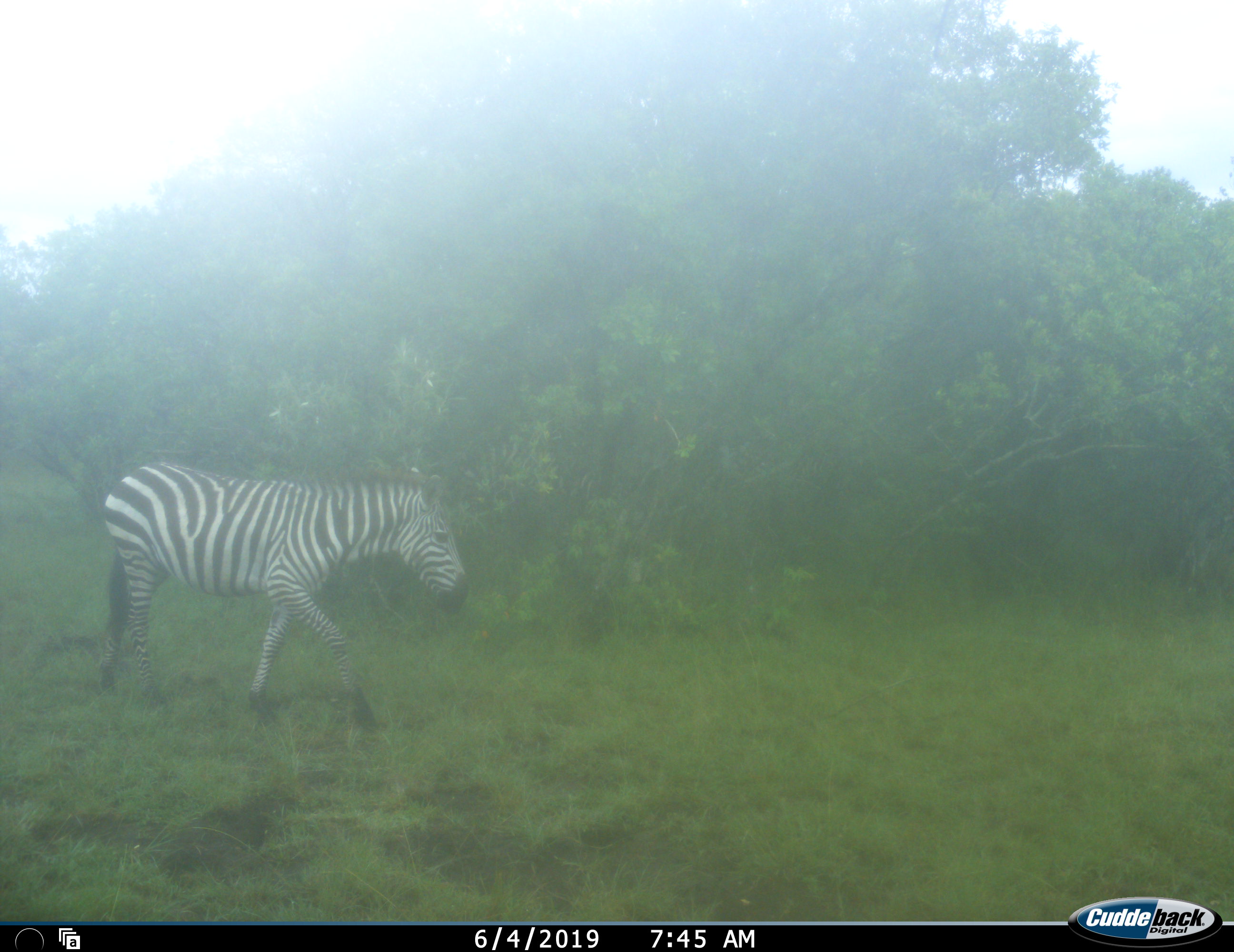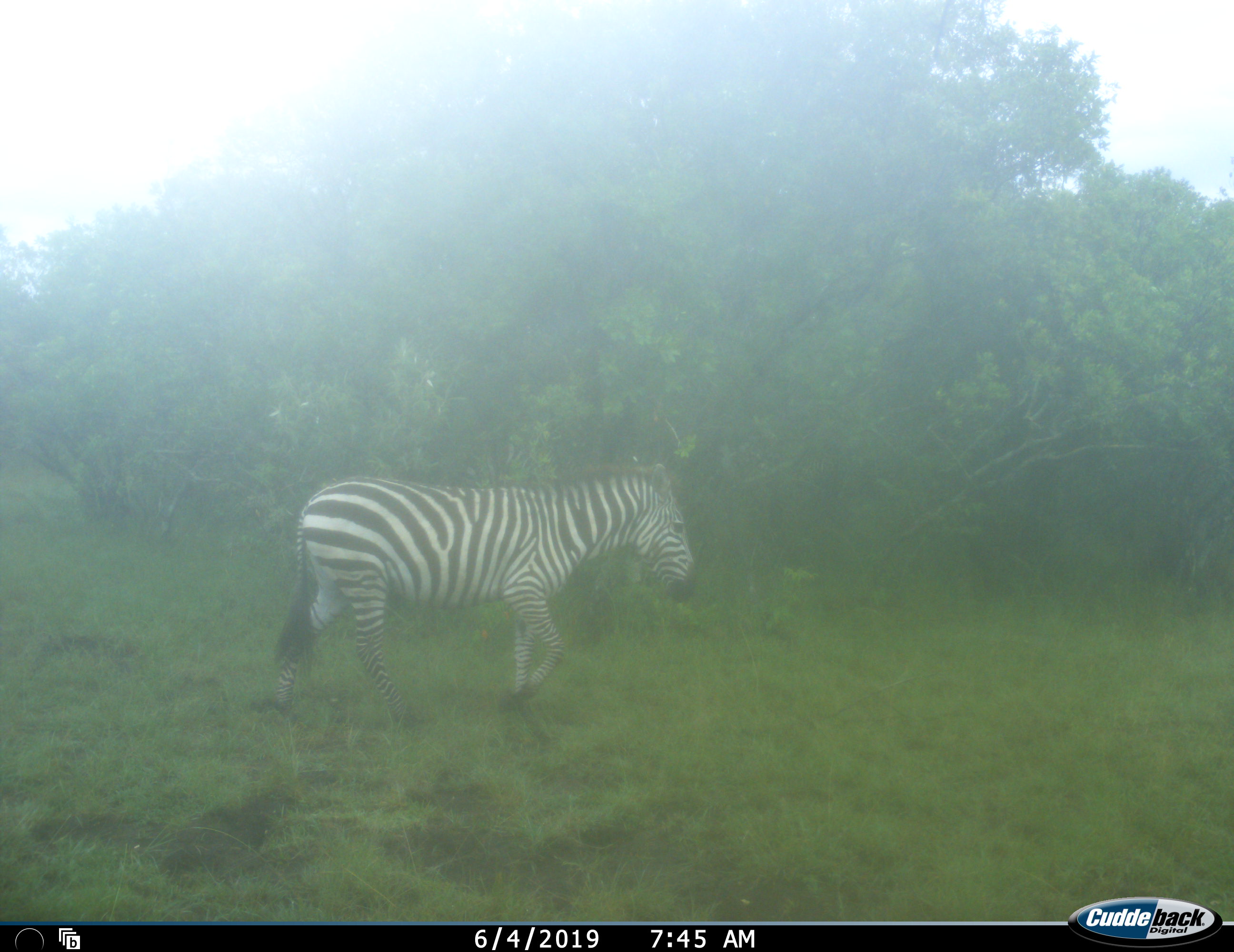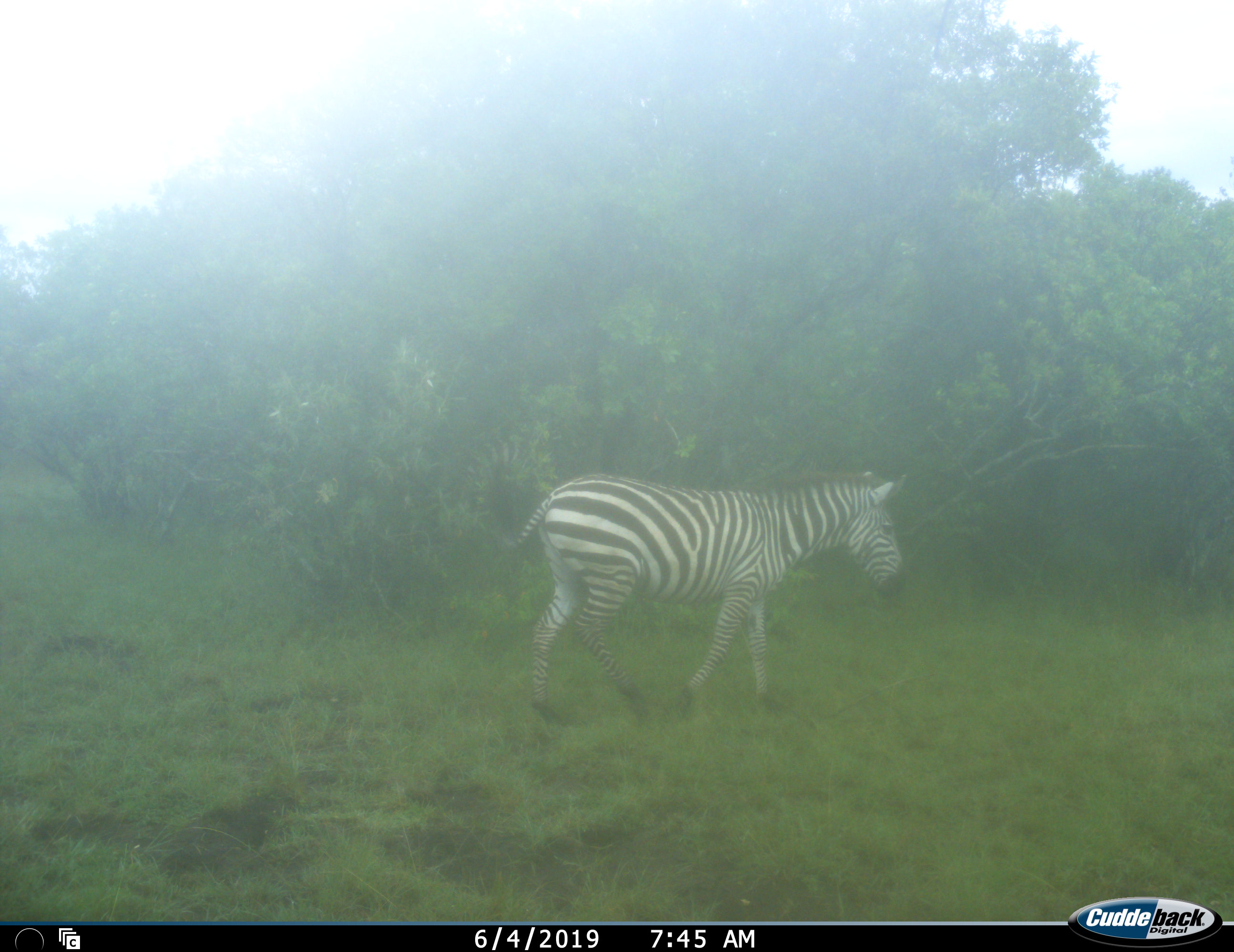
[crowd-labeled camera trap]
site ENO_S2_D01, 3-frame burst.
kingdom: Animalia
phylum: Chordata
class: Mammalia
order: Perissodactyla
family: Equidae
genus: Equus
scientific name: Equus quagga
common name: plains zebra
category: zebraplains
Zebraplains (plains zebra) (Equus quagga), count 1. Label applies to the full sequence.